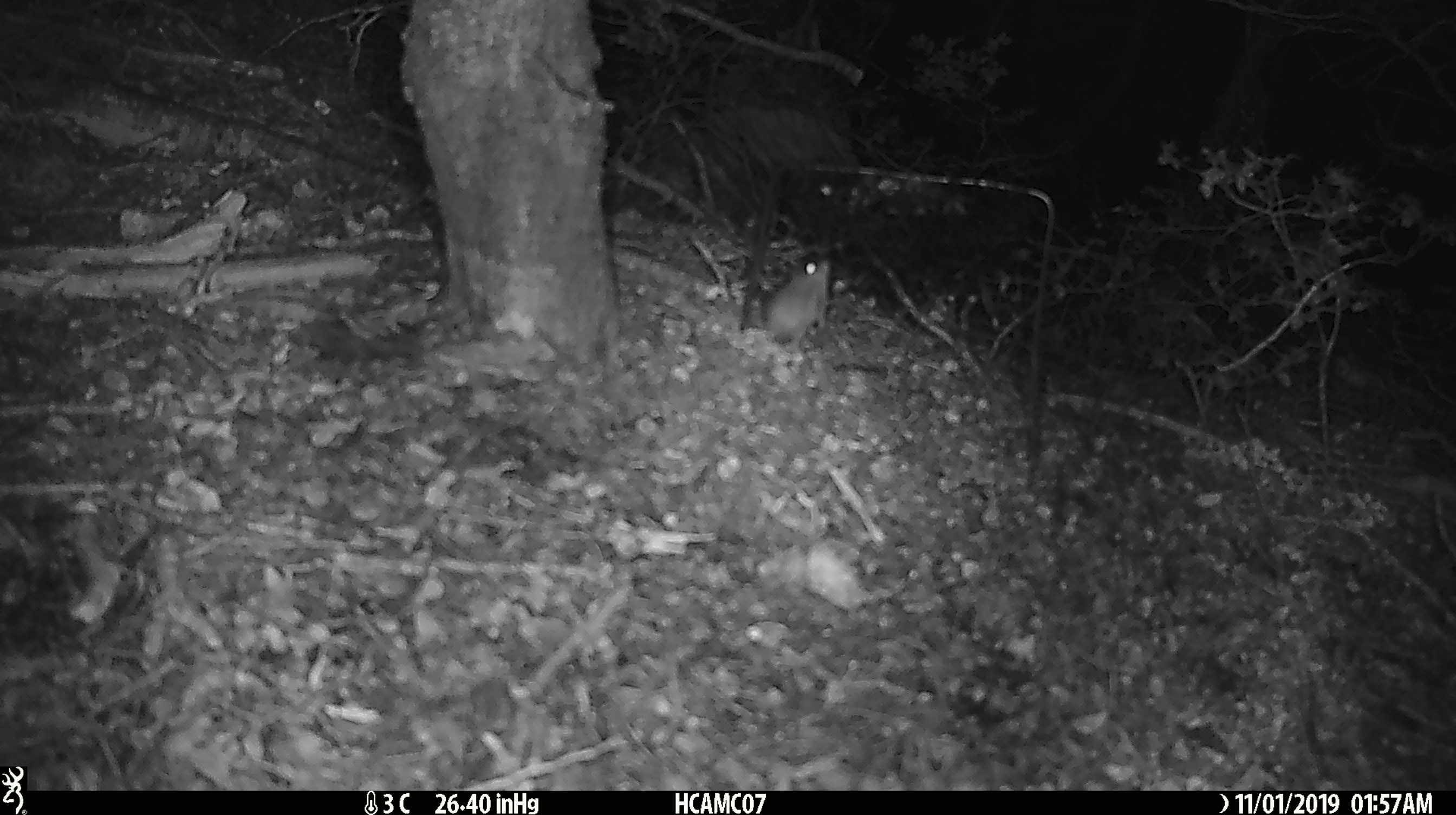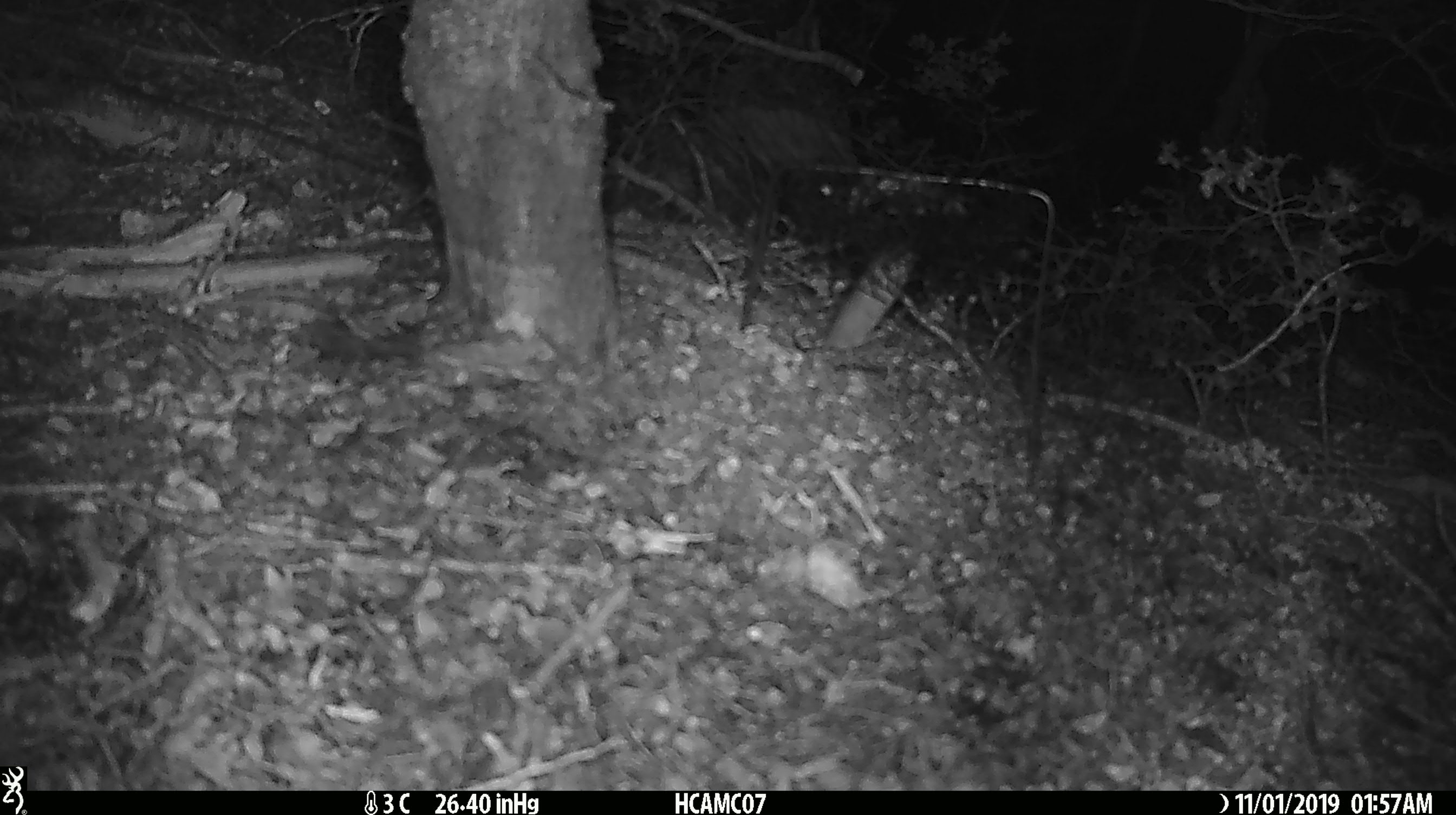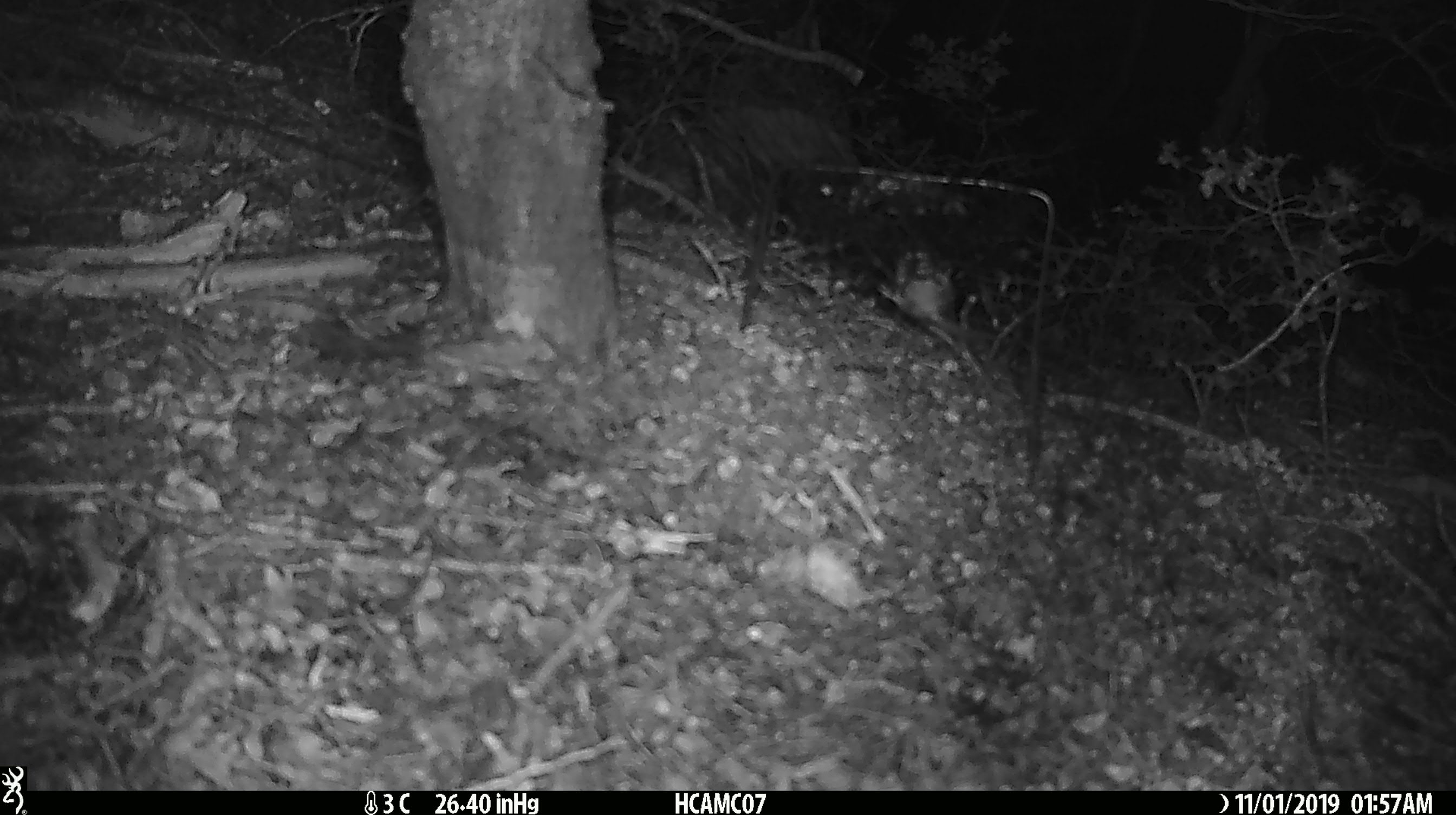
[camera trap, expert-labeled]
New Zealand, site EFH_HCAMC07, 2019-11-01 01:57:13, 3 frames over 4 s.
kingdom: Animalia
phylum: Chordata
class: Mammalia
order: Rodentia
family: Muridae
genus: Mus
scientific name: Mus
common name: mouse